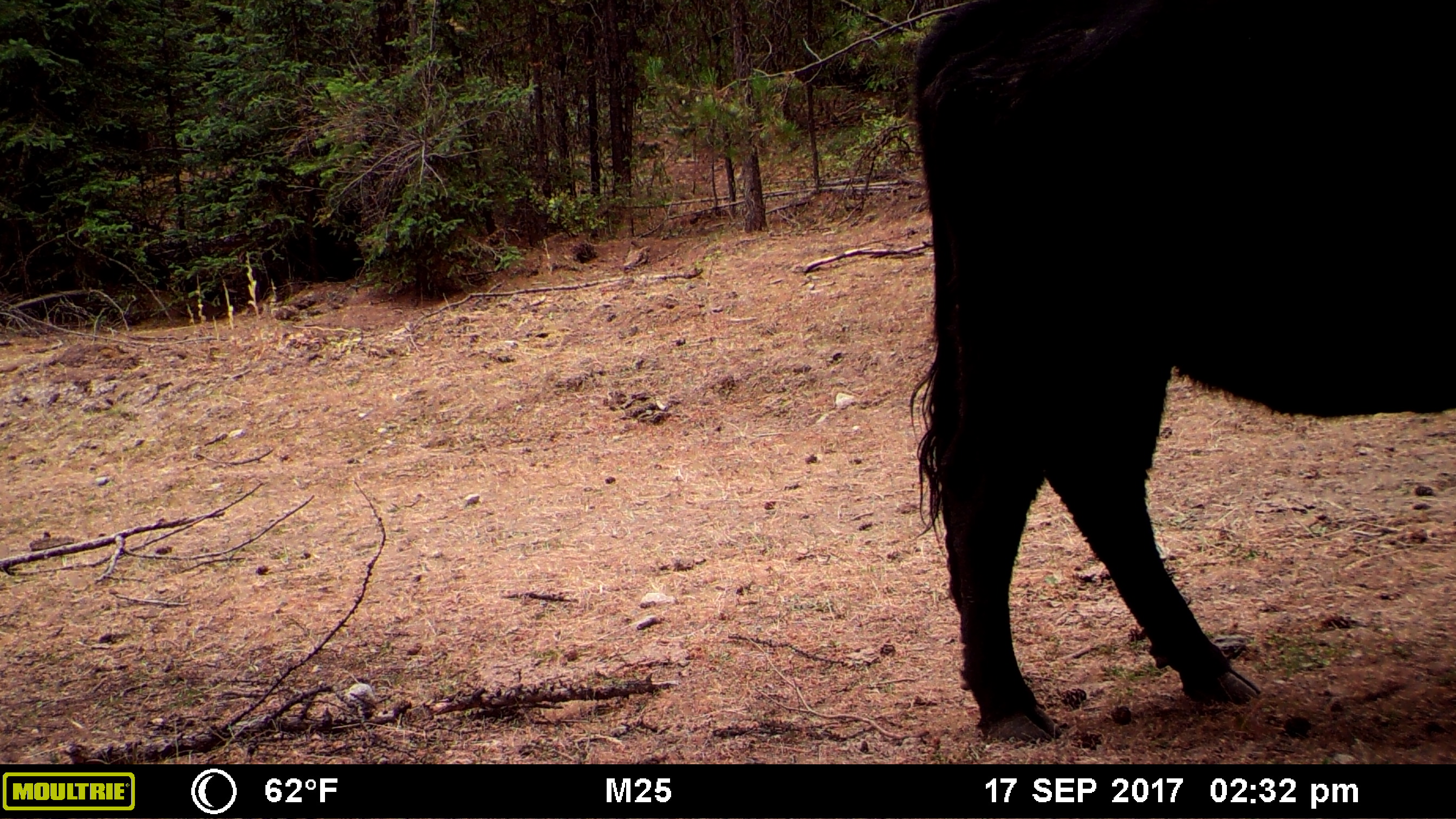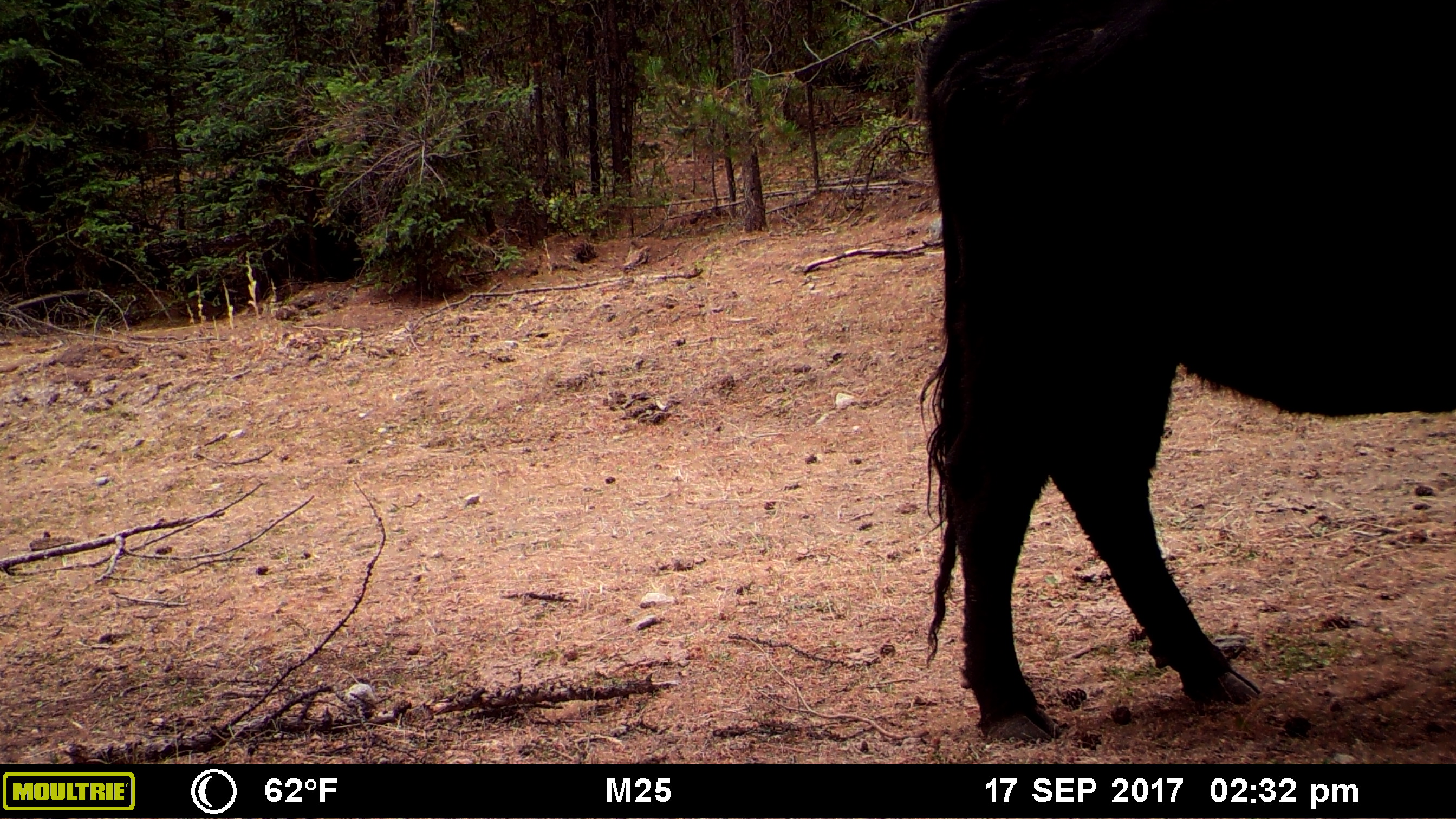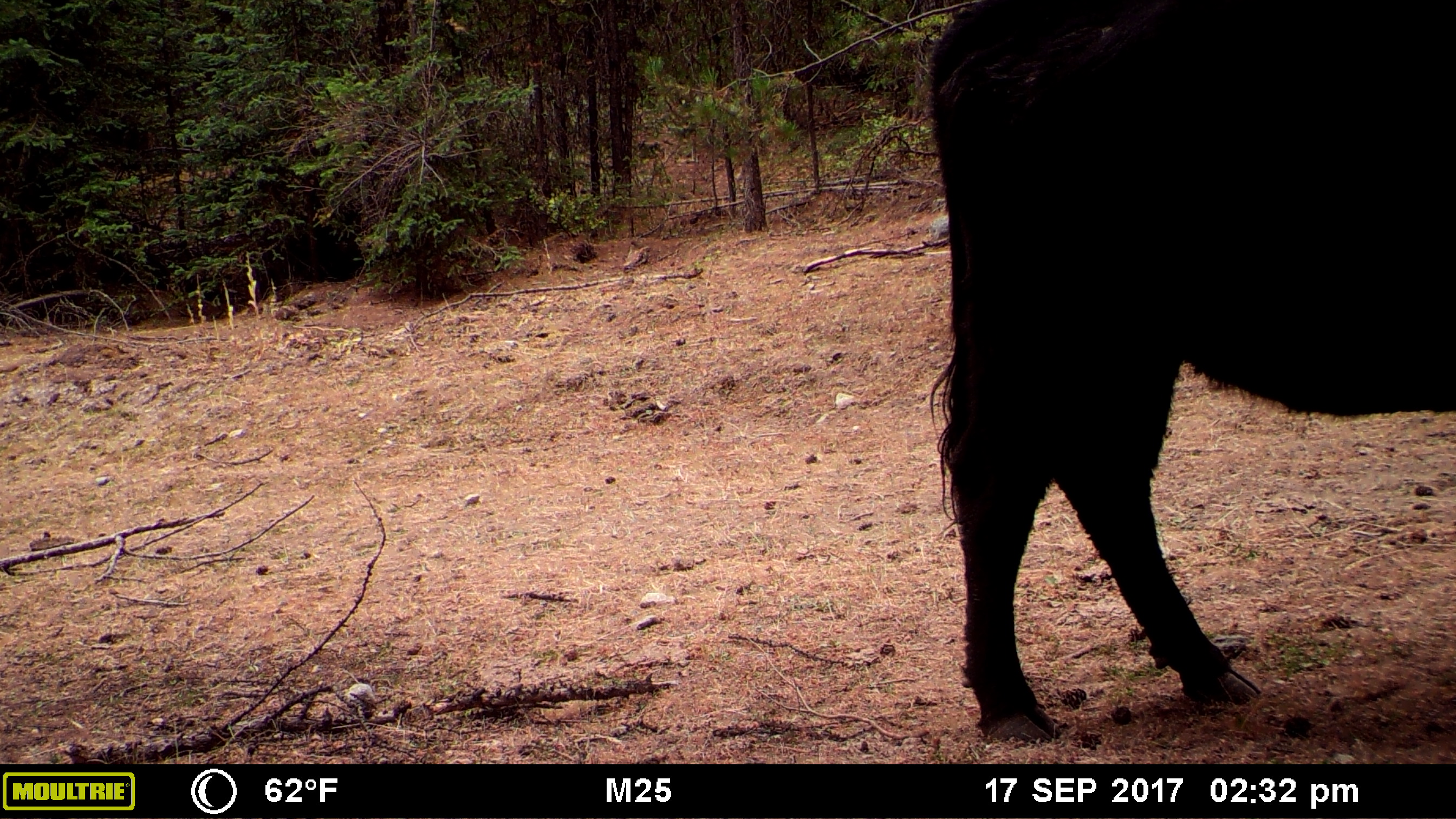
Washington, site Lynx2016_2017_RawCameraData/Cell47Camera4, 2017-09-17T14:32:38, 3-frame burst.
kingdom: Animalia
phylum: Chordata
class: Mammalia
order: Artiodactyla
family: Bovidae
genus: Bos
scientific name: Bos taurus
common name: domestic cattle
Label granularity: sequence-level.